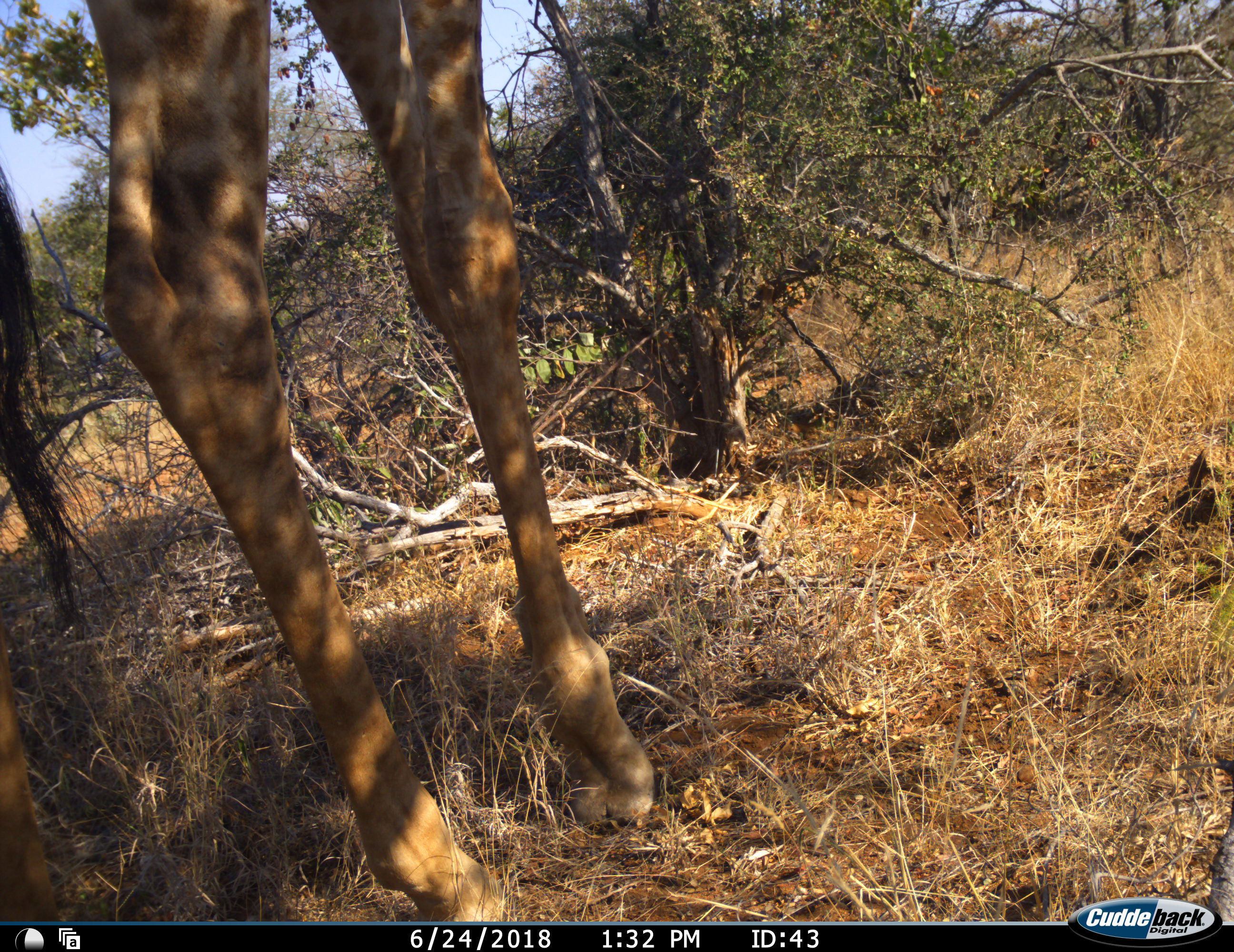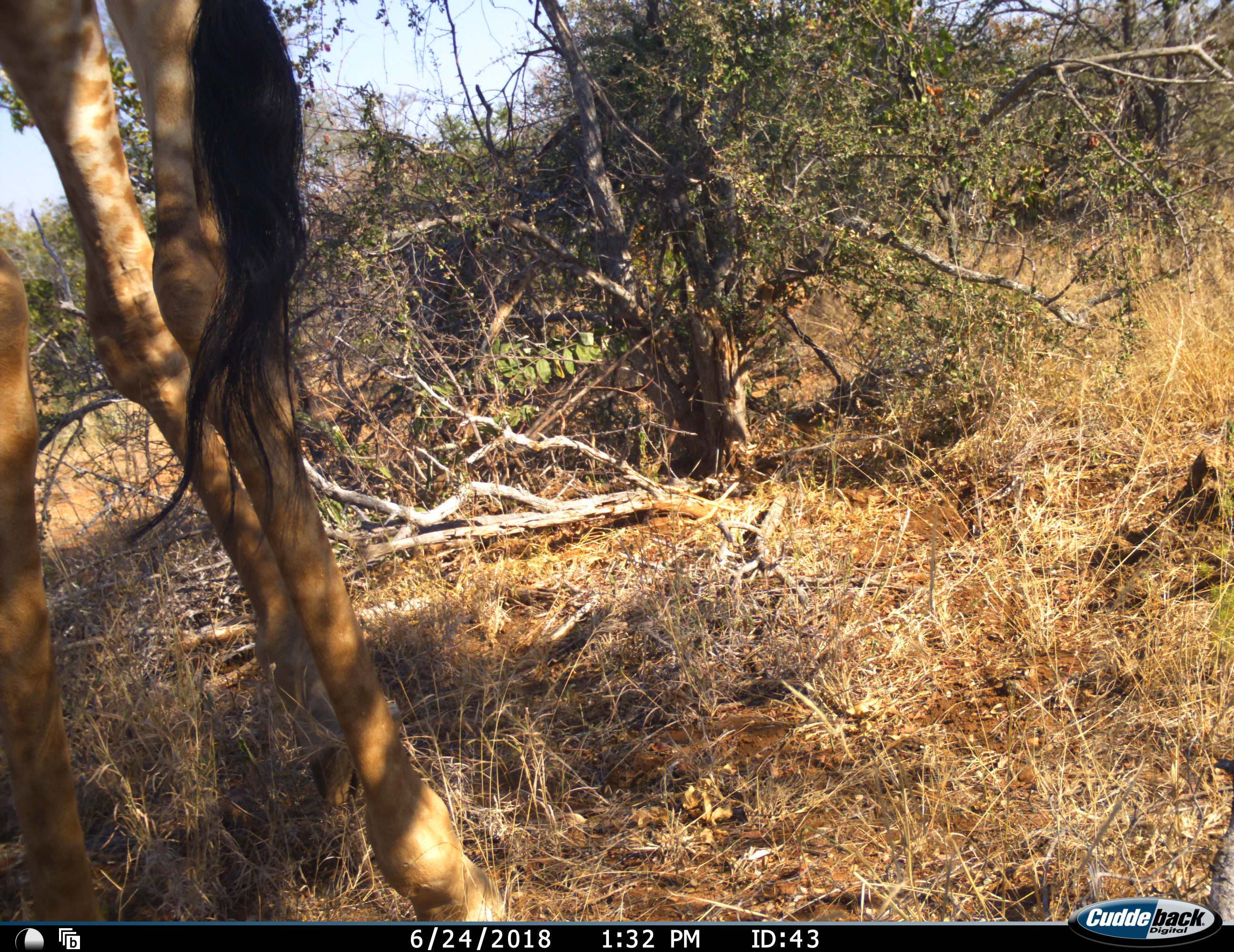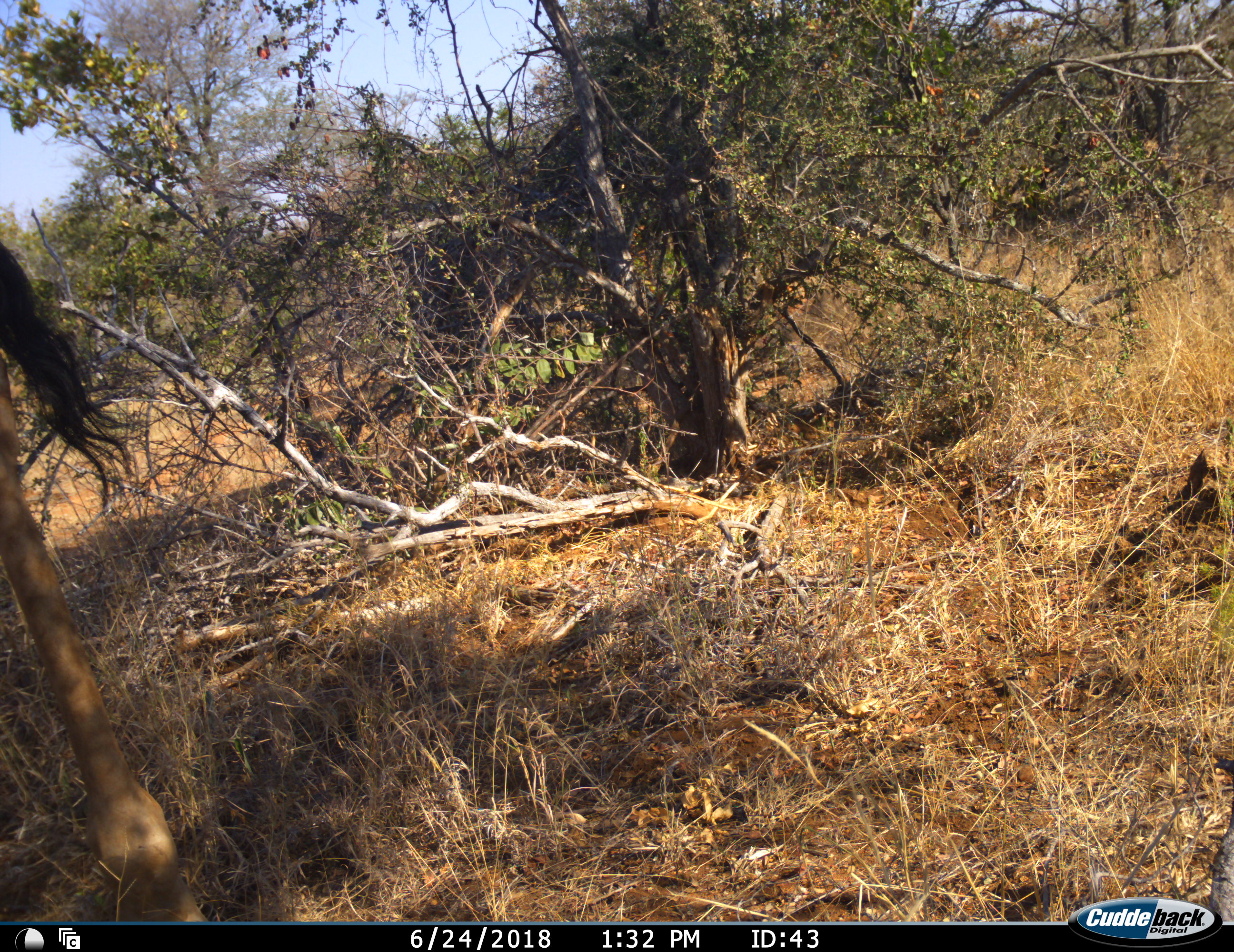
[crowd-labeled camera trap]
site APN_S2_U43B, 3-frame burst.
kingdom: Animalia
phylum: Chordata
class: Mammalia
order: Artiodactyla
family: Giraffidae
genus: Giraffa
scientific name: Giraffa camelopardalis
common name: giraffe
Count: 1.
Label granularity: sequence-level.